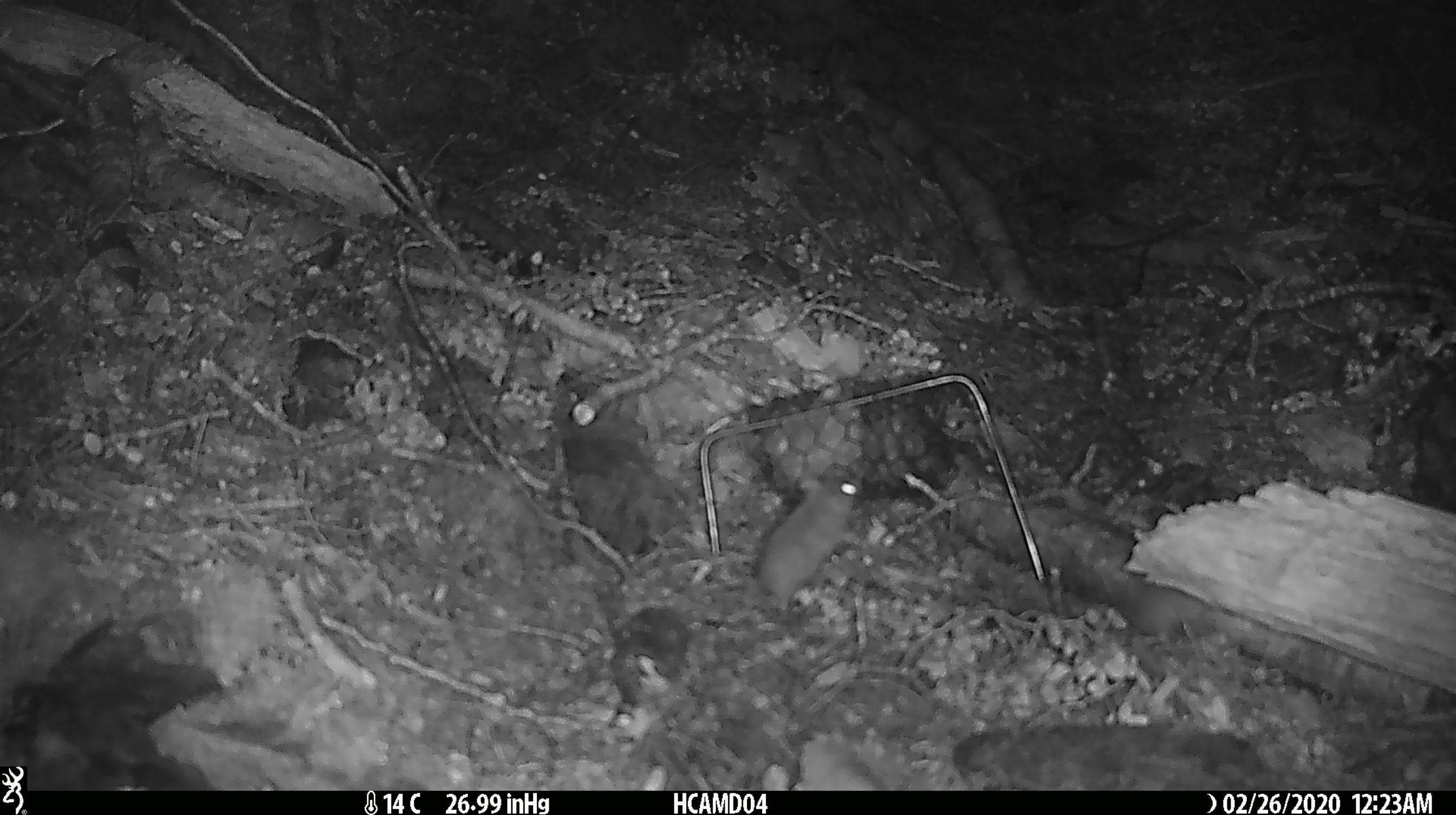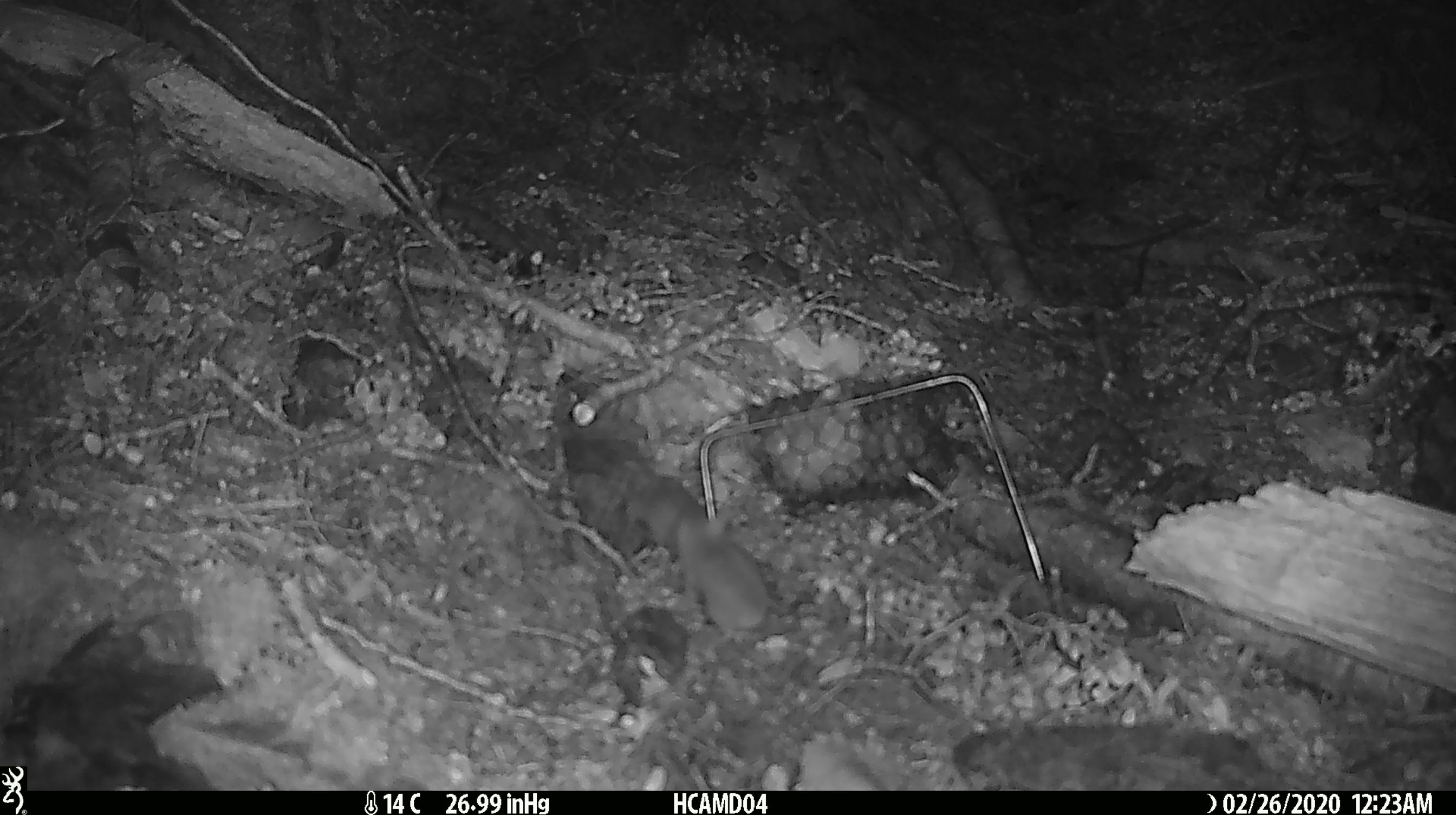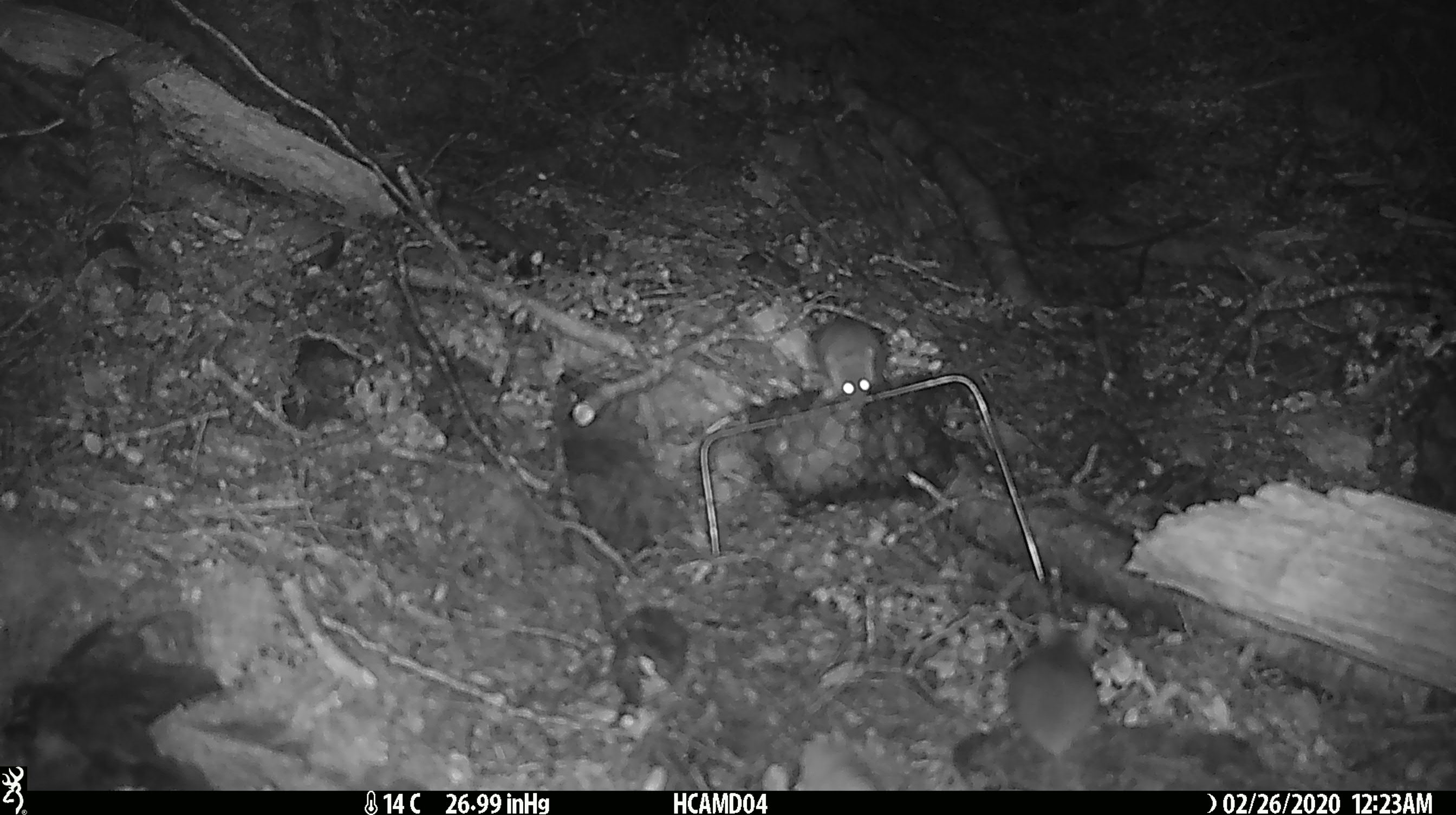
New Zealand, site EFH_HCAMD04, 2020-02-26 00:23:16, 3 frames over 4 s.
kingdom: Animalia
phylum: Chordata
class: Mammalia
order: Rodentia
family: Muridae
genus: Mus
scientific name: Mus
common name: mouse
Mouse (Mus).